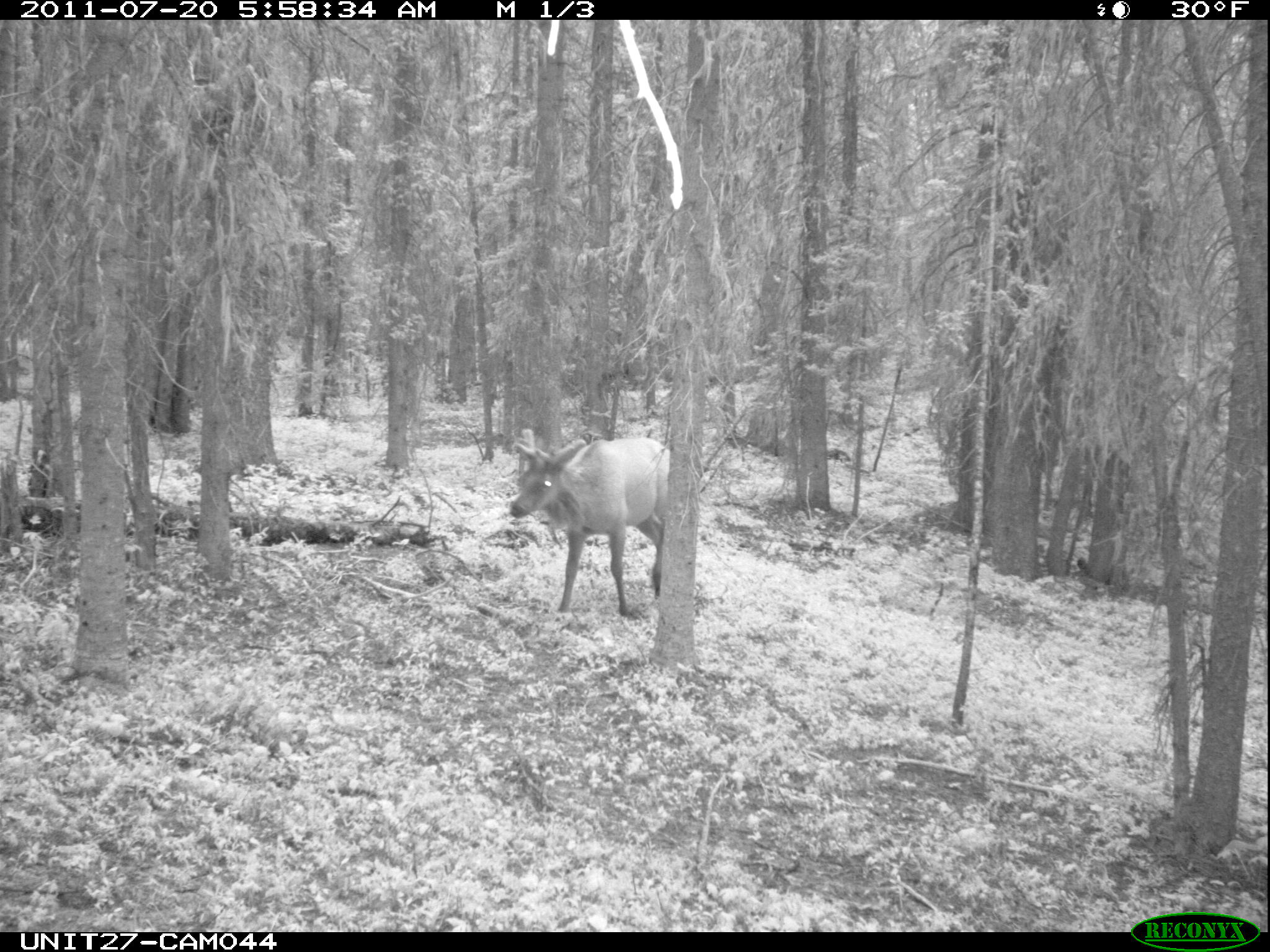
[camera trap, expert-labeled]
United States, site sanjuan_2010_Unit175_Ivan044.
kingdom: Animalia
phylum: Chordata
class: Mammalia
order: Artiodactyla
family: Cervidae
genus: Cervus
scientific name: Cervus elaphus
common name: red deer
Cervus elaphus (red deer).